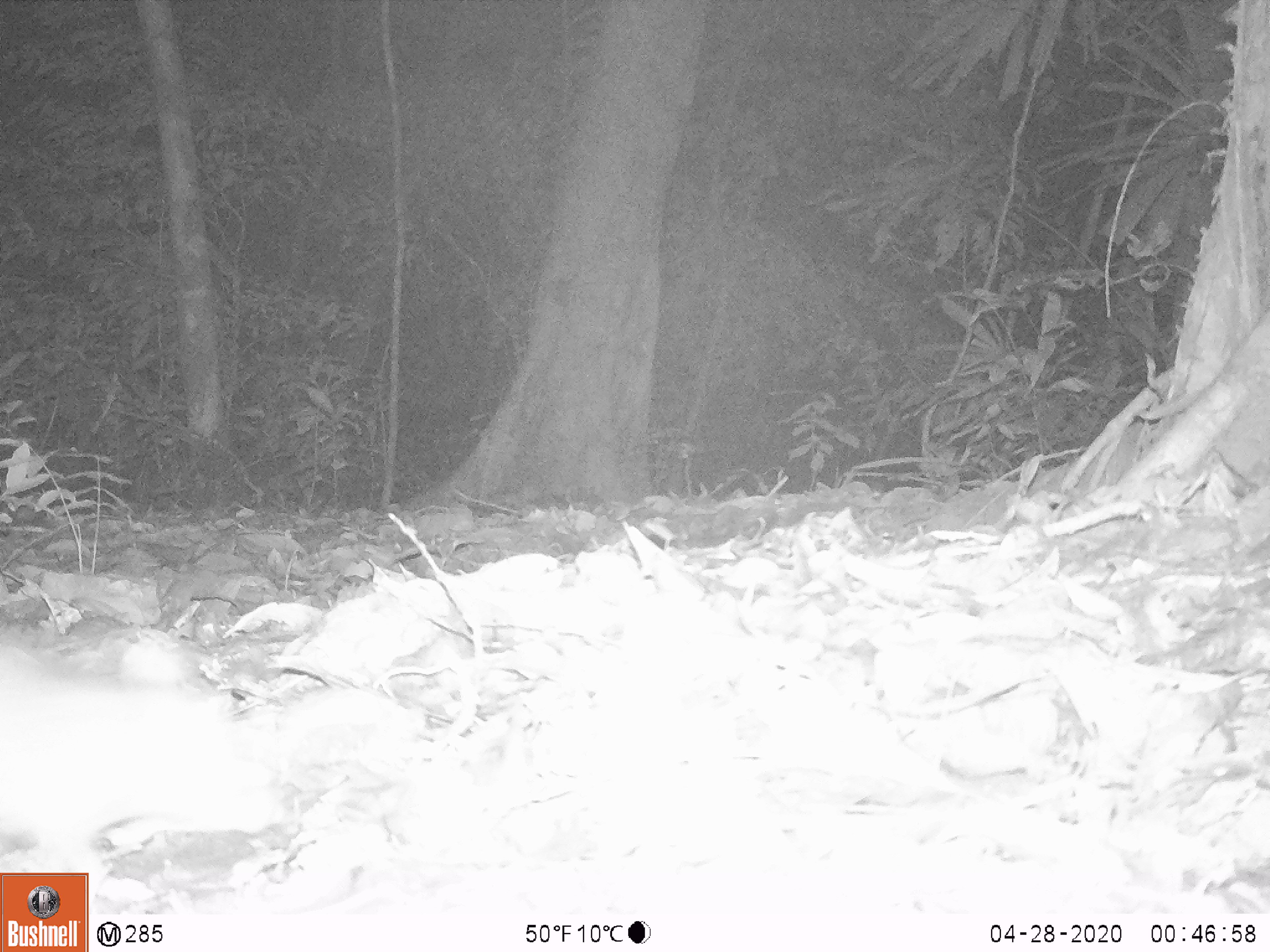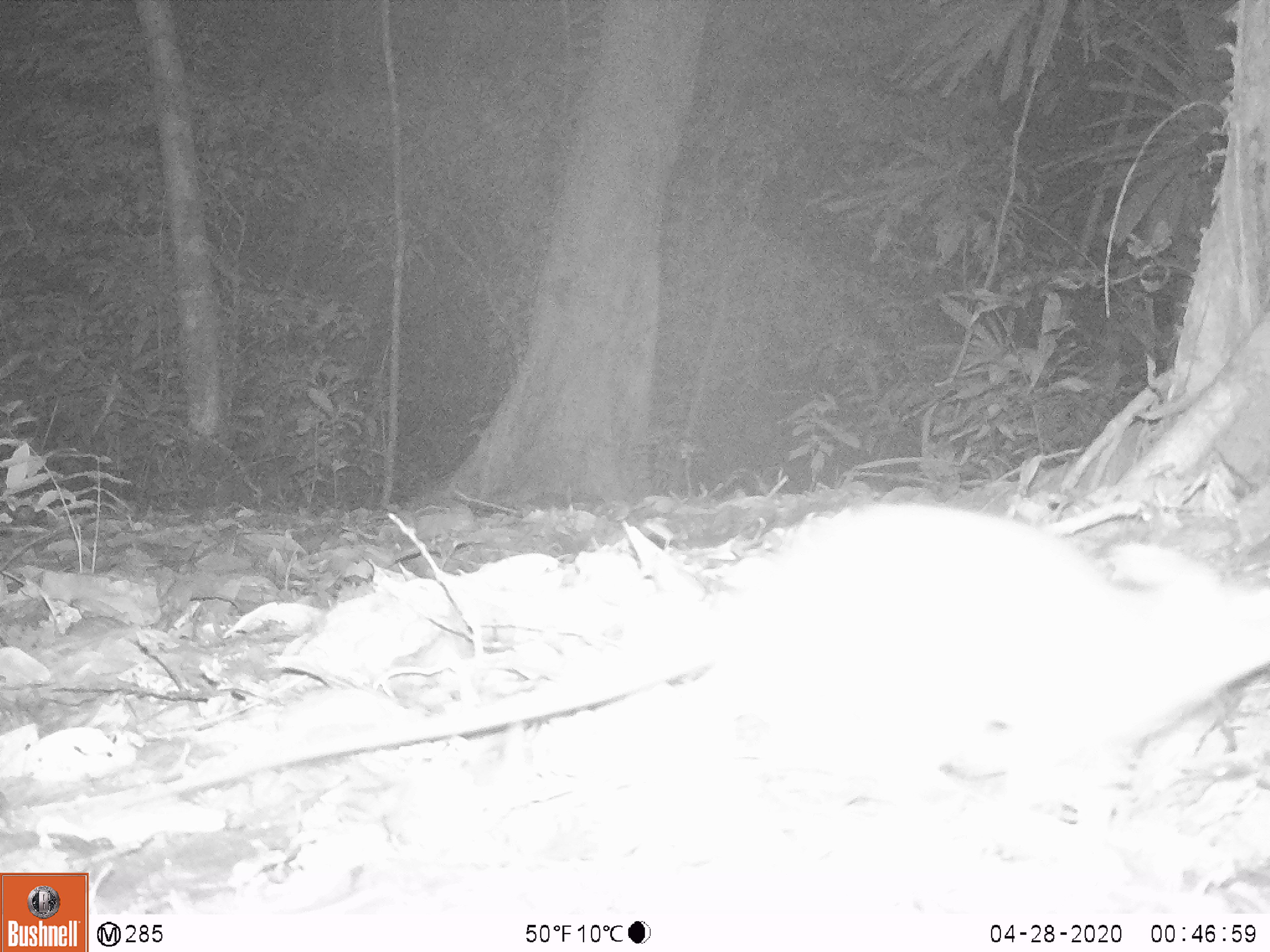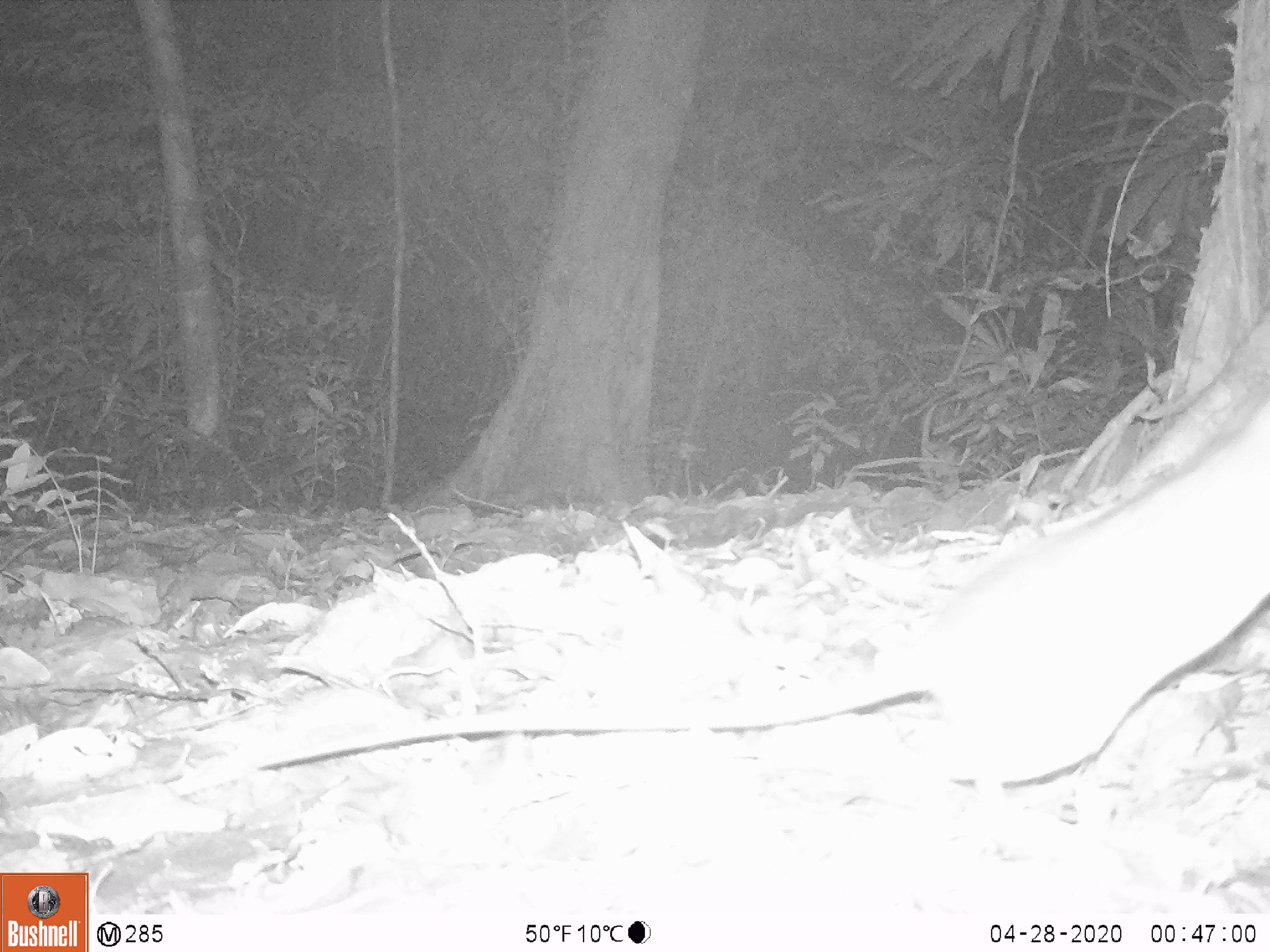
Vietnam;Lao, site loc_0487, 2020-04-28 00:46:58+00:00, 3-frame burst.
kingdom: Animalia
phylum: Chordata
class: Mammalia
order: Rodentia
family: Muridae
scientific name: Muridae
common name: old-world mice and rats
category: unidentified murid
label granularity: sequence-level